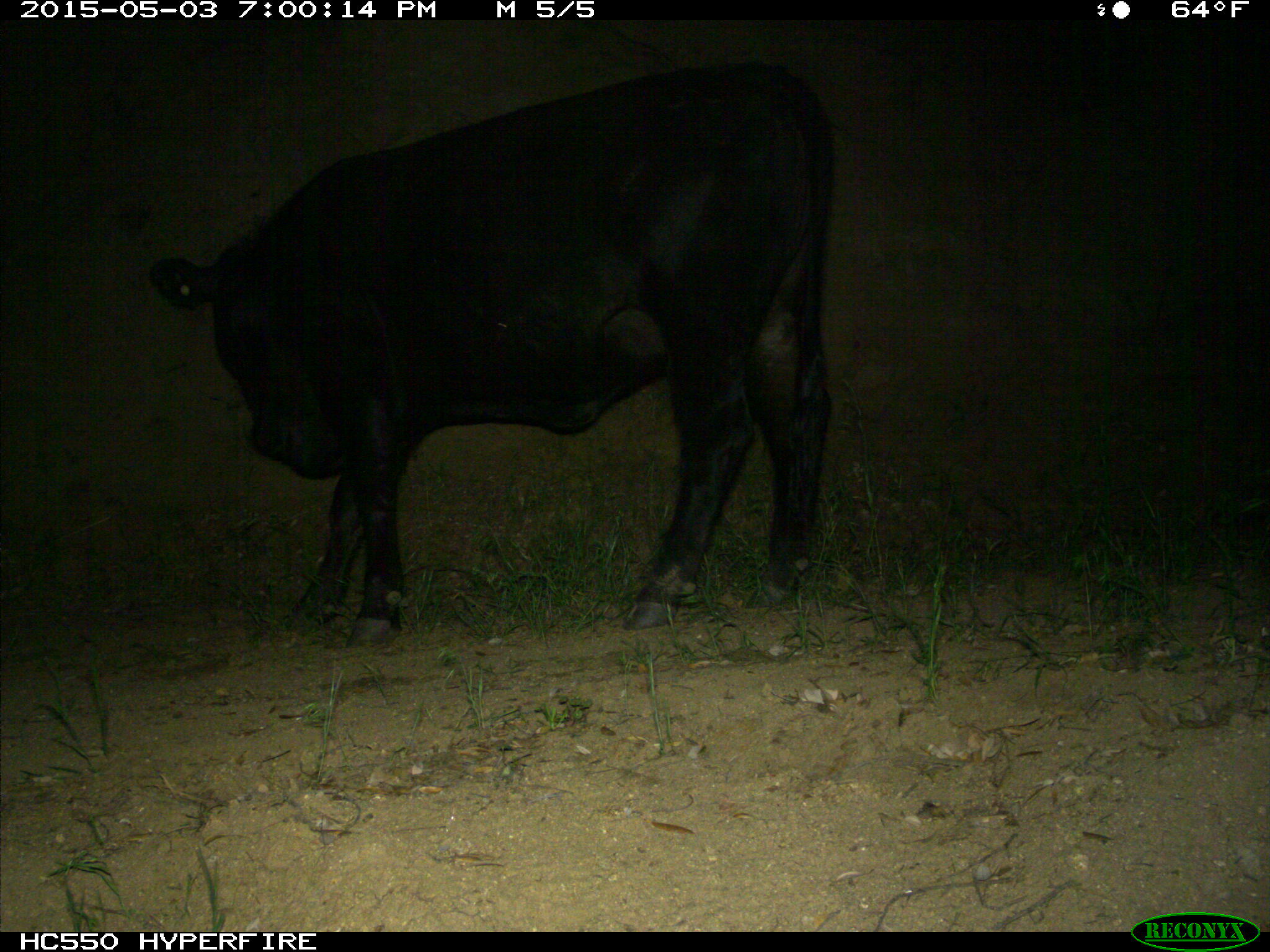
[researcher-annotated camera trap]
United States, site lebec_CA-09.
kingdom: Animalia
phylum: Chordata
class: Mammalia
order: Artiodactyla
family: Bovidae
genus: Bos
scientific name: Bos taurus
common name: domestic cow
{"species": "Bos taurus (domestic cow)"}